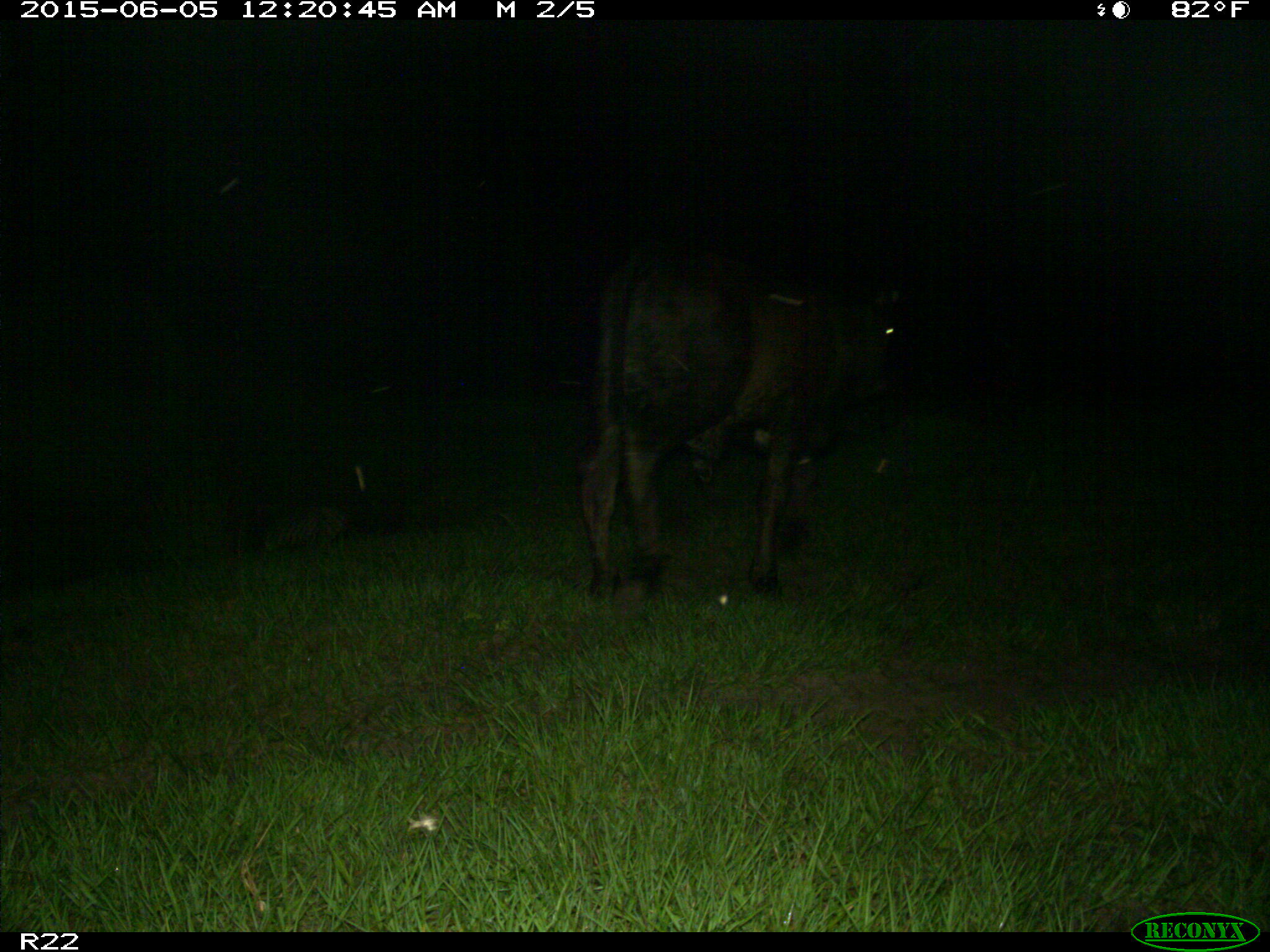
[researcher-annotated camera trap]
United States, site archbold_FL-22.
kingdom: Animalia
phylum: Chordata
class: Mammalia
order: Artiodactyla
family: Bovidae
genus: Bos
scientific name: Bos taurus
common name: domestic cow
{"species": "Bos taurus (domestic cow)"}